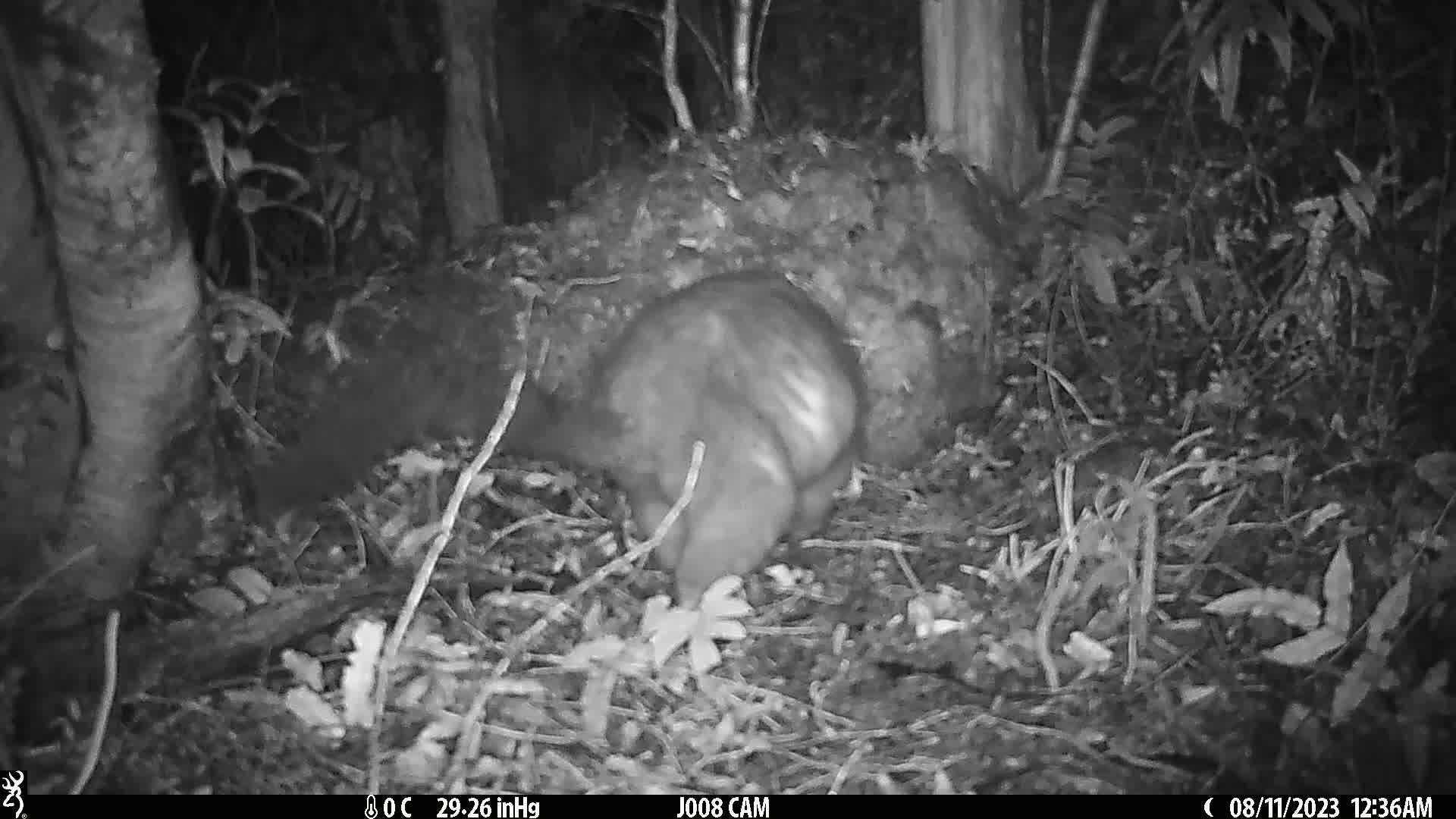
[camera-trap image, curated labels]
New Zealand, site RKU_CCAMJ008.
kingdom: Animalia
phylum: Chordata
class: Mammalia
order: Diprotodontia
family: Phalangeridae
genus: Trichosurus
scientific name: Trichosurus vulpecula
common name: common brushtail possum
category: possum